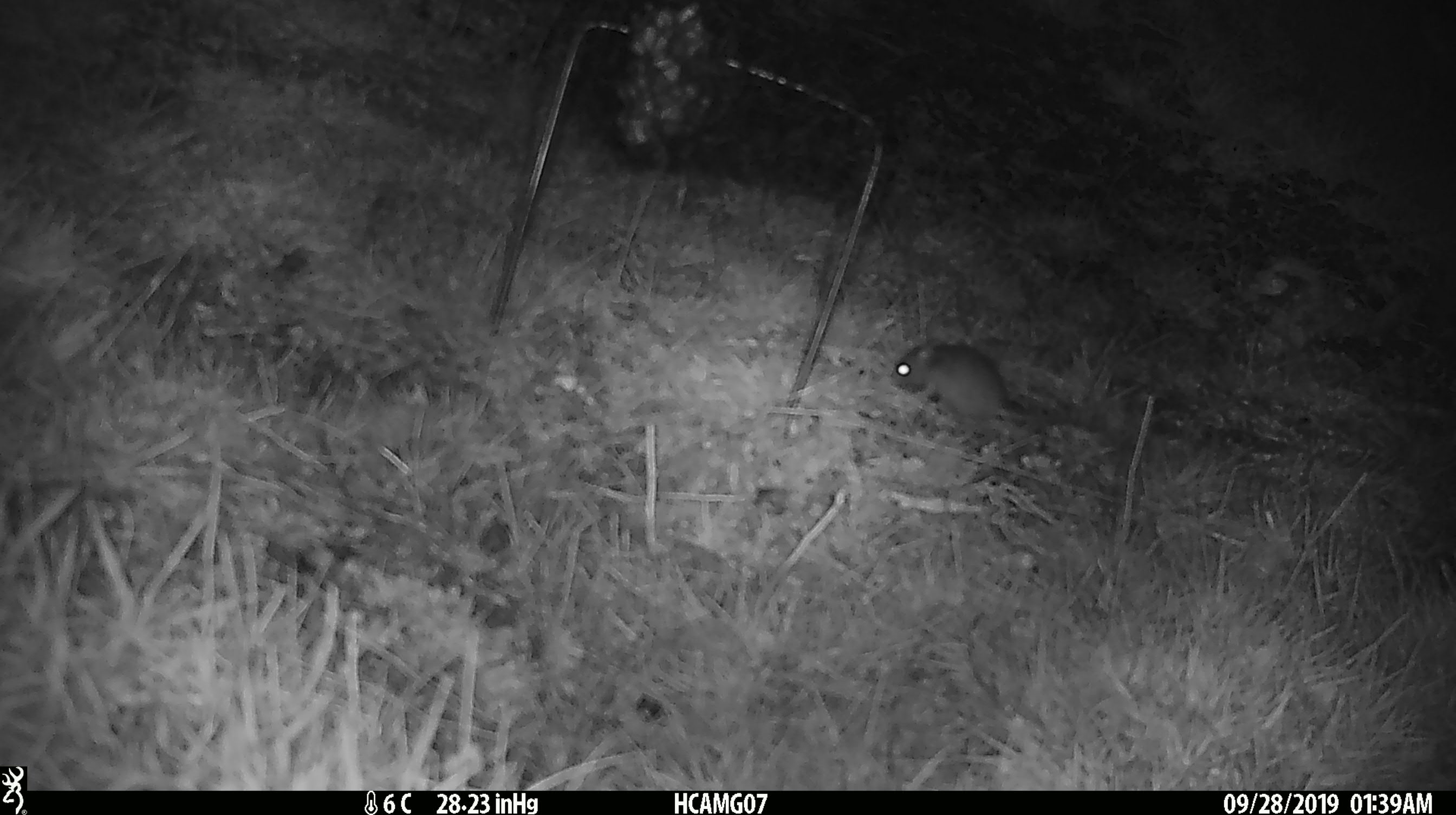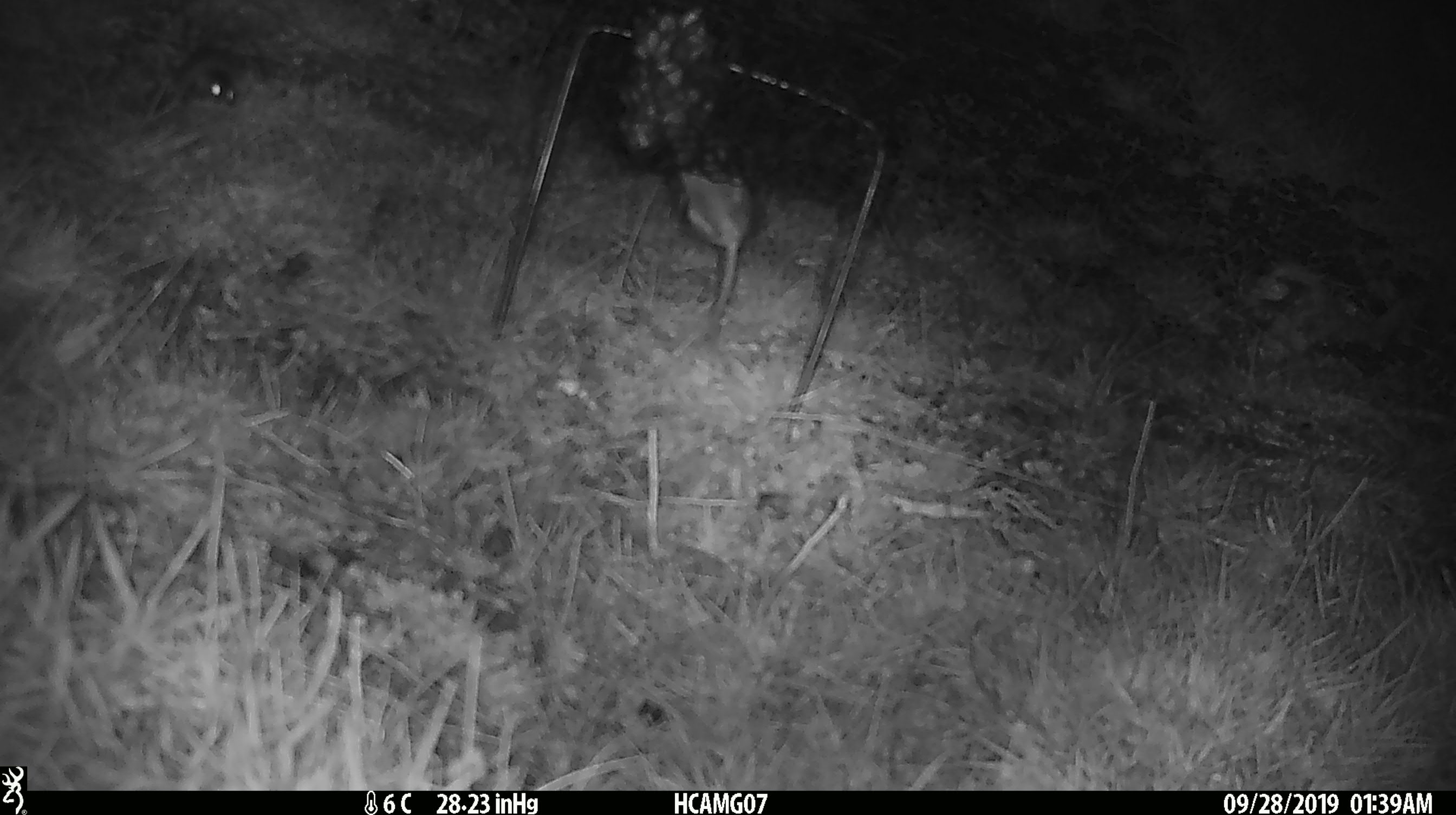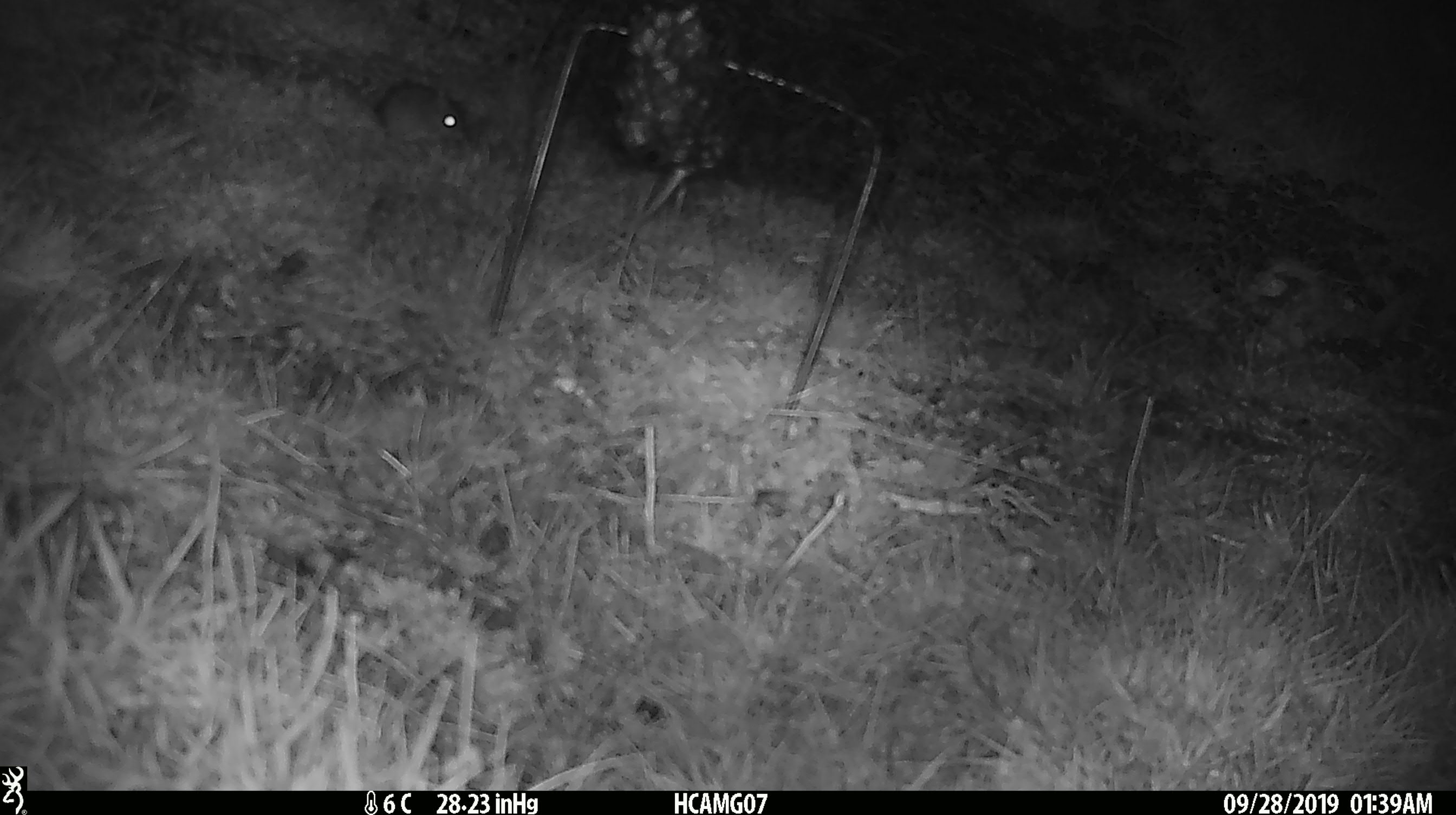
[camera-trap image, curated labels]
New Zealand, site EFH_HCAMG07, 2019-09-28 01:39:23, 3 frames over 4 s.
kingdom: Animalia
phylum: Chordata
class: Mammalia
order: Rodentia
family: Muridae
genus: Mus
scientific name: Mus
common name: mouse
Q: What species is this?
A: Mouse (Mus).